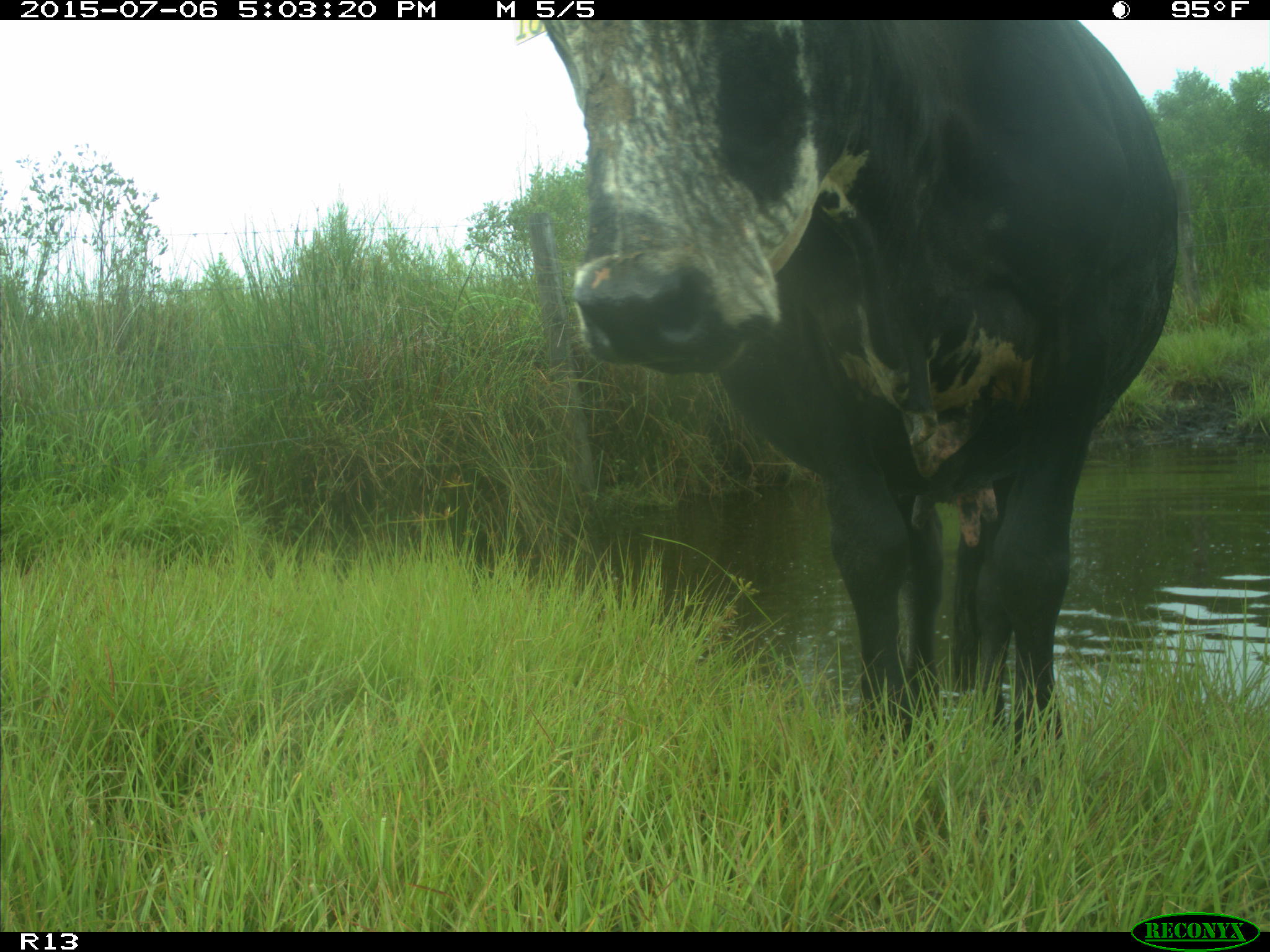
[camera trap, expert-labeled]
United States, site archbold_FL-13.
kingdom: Animalia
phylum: Chordata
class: Mammalia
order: Artiodactyla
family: Bovidae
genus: Bos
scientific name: Bos taurus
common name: domestic cow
Bos taurus (domestic cow).